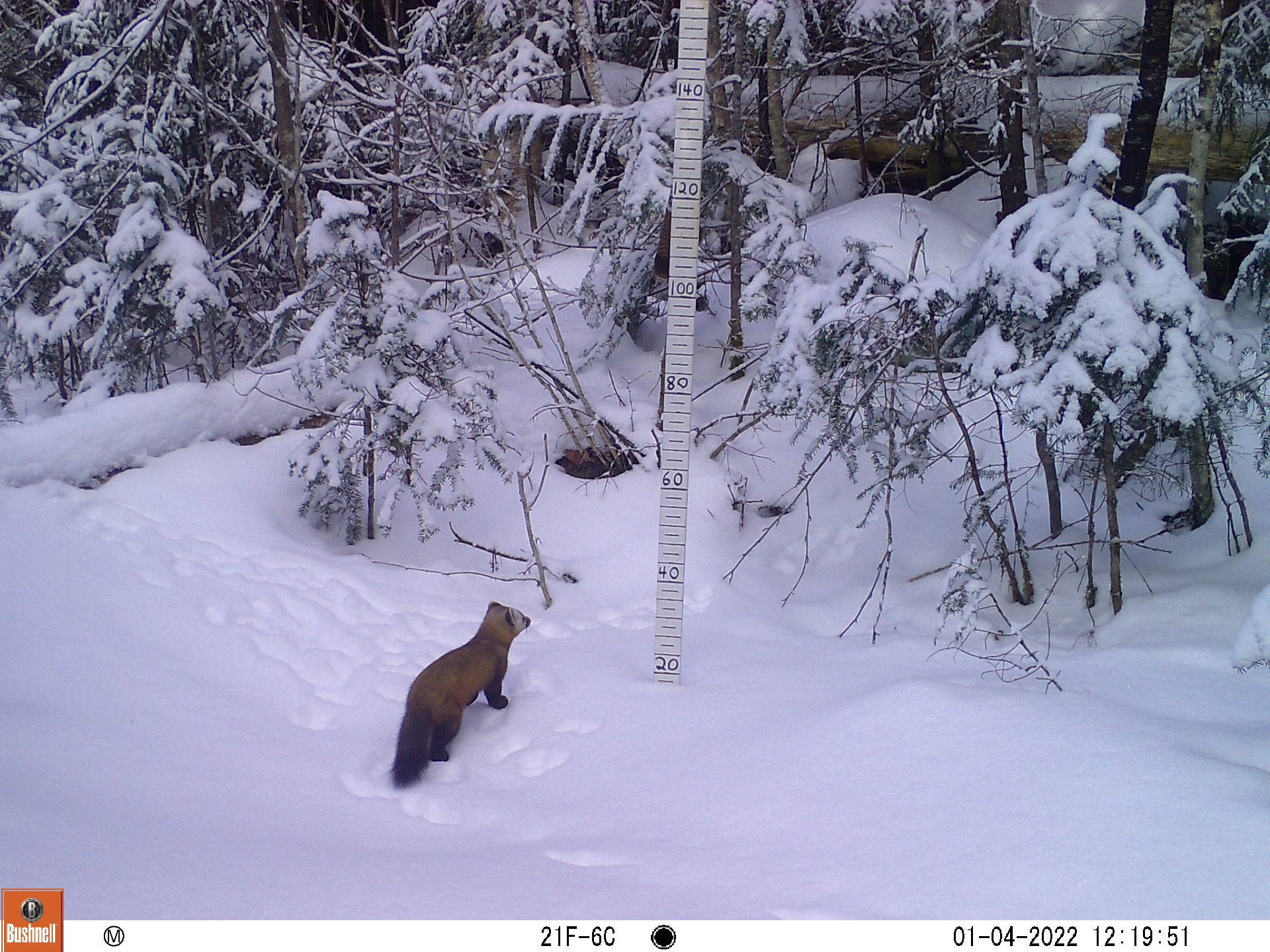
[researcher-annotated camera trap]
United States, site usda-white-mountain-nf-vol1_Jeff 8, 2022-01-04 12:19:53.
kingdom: Animalia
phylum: Chordata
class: Mammalia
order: Carnivora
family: Mustelidae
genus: Martes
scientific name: Martes americana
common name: american marten